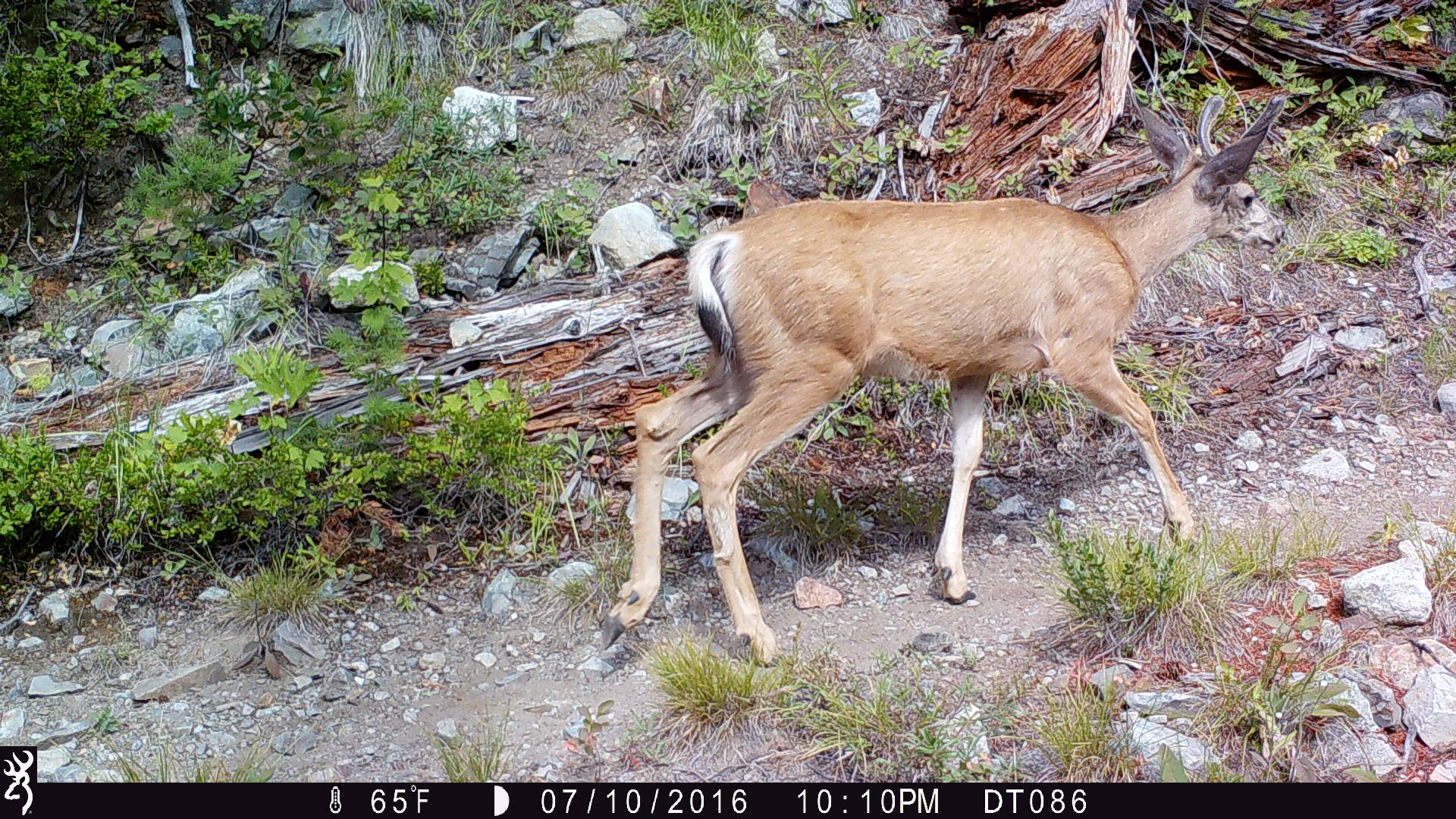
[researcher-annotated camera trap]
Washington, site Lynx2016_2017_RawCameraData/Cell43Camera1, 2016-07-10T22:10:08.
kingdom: Animalia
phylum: Chordata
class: Mammalia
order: Artiodactyla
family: Cervidae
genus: Odocoileus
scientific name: Odocoileus hemionus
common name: mule deer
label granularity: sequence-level